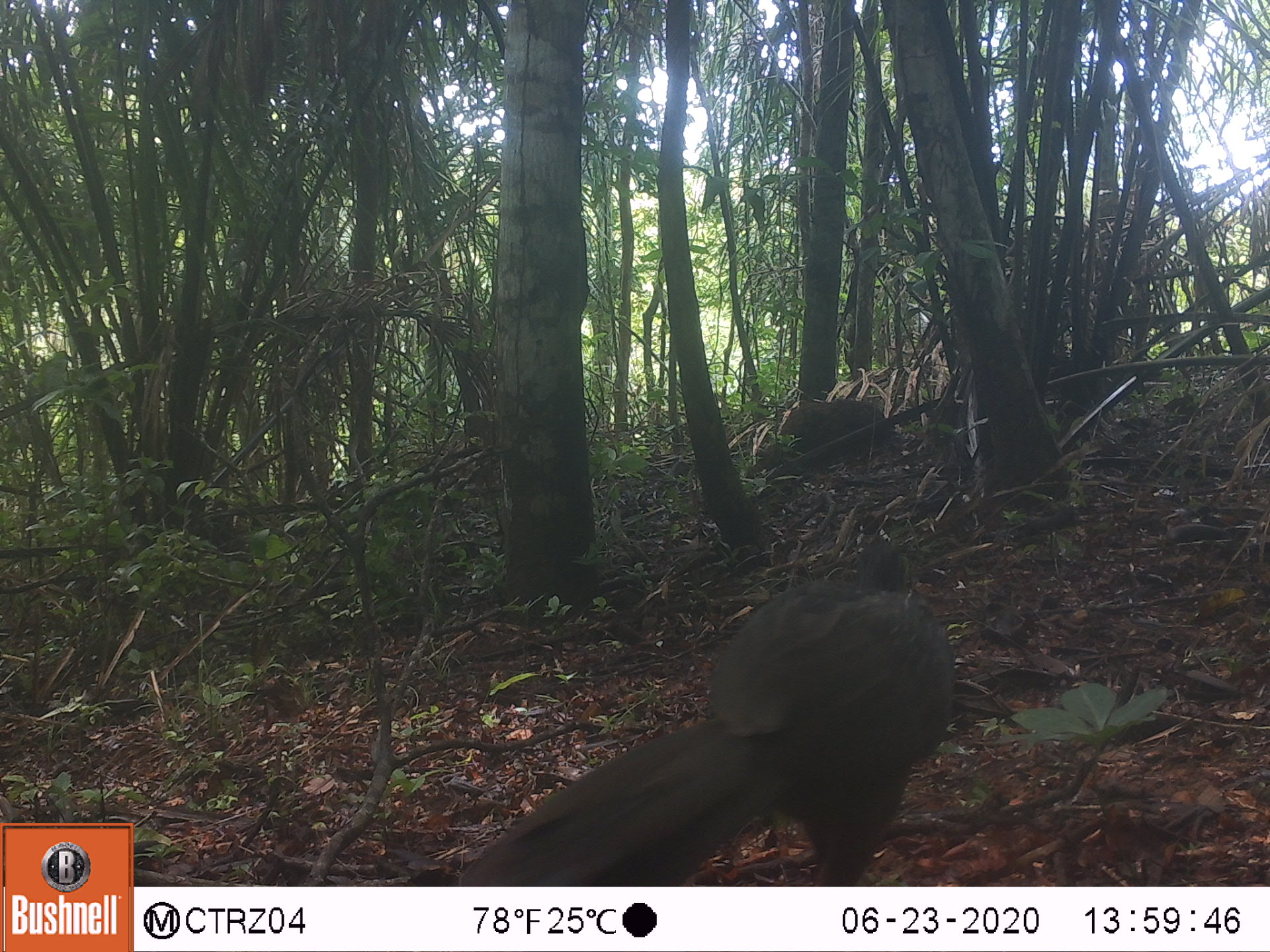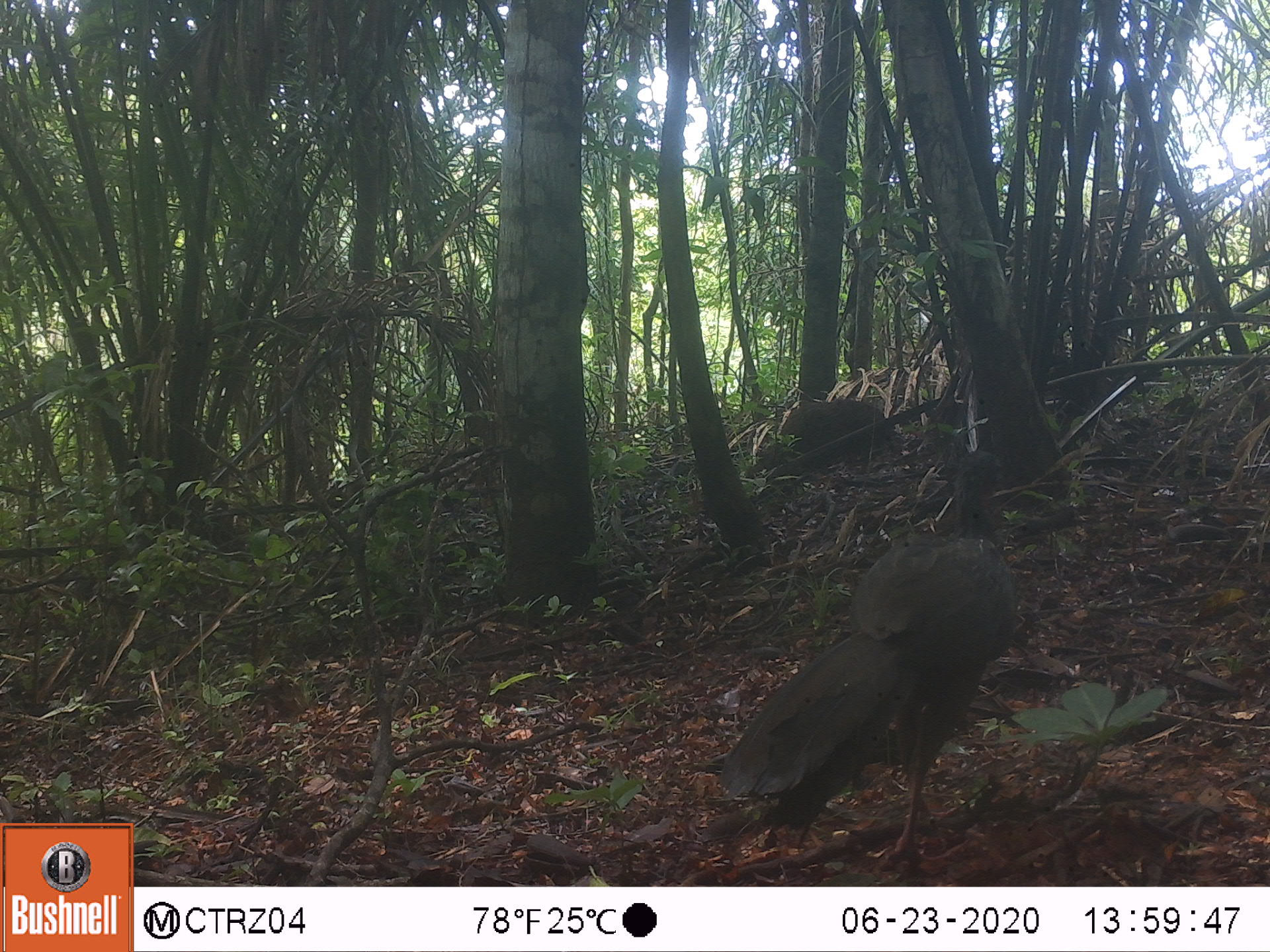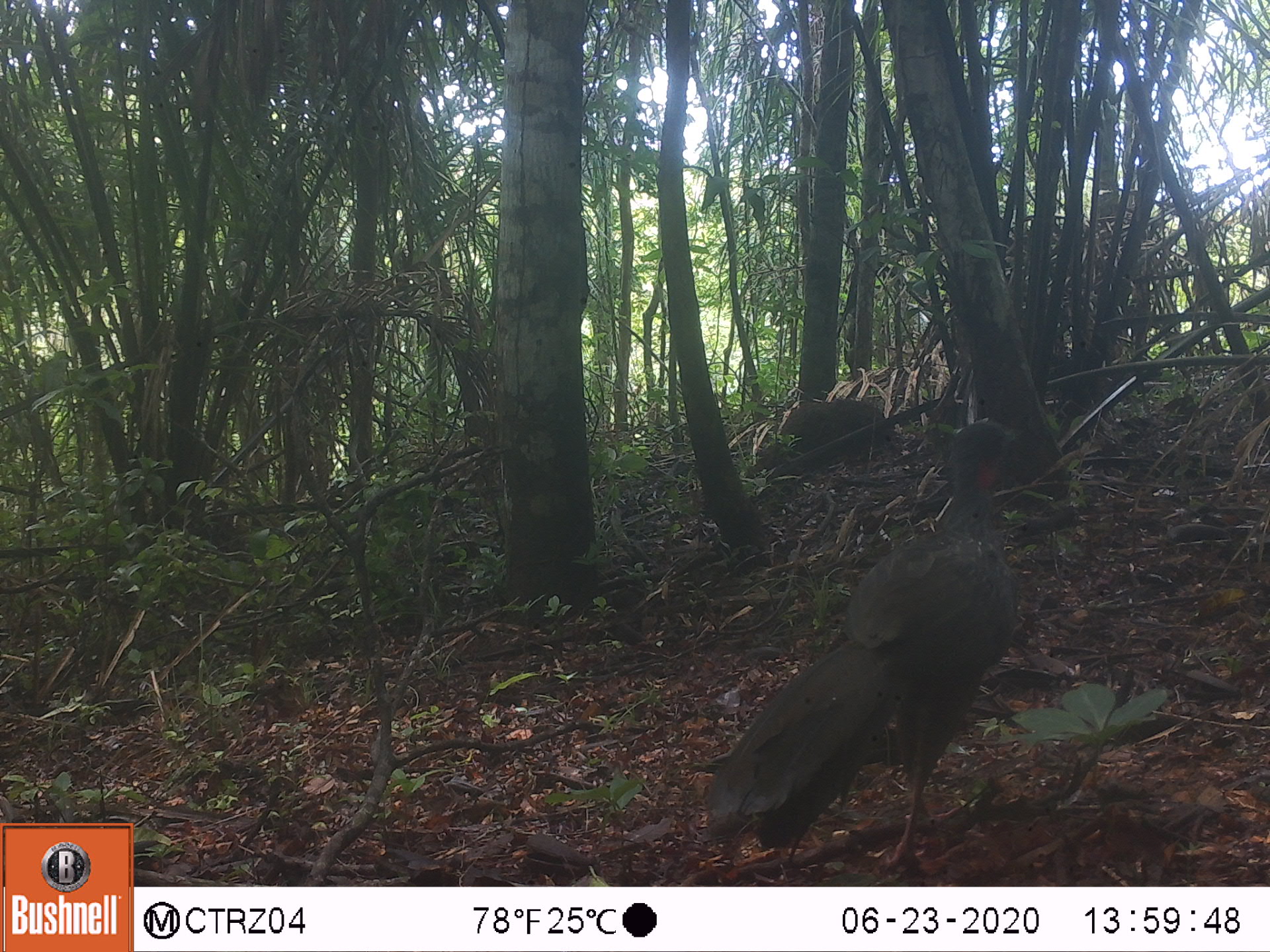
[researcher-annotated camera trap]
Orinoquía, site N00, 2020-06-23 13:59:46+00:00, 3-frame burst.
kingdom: Animalia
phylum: Chordata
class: Aves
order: Galliformes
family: Cracidae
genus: Penelope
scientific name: Penelope jacquacu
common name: spix's guan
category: spixs guan